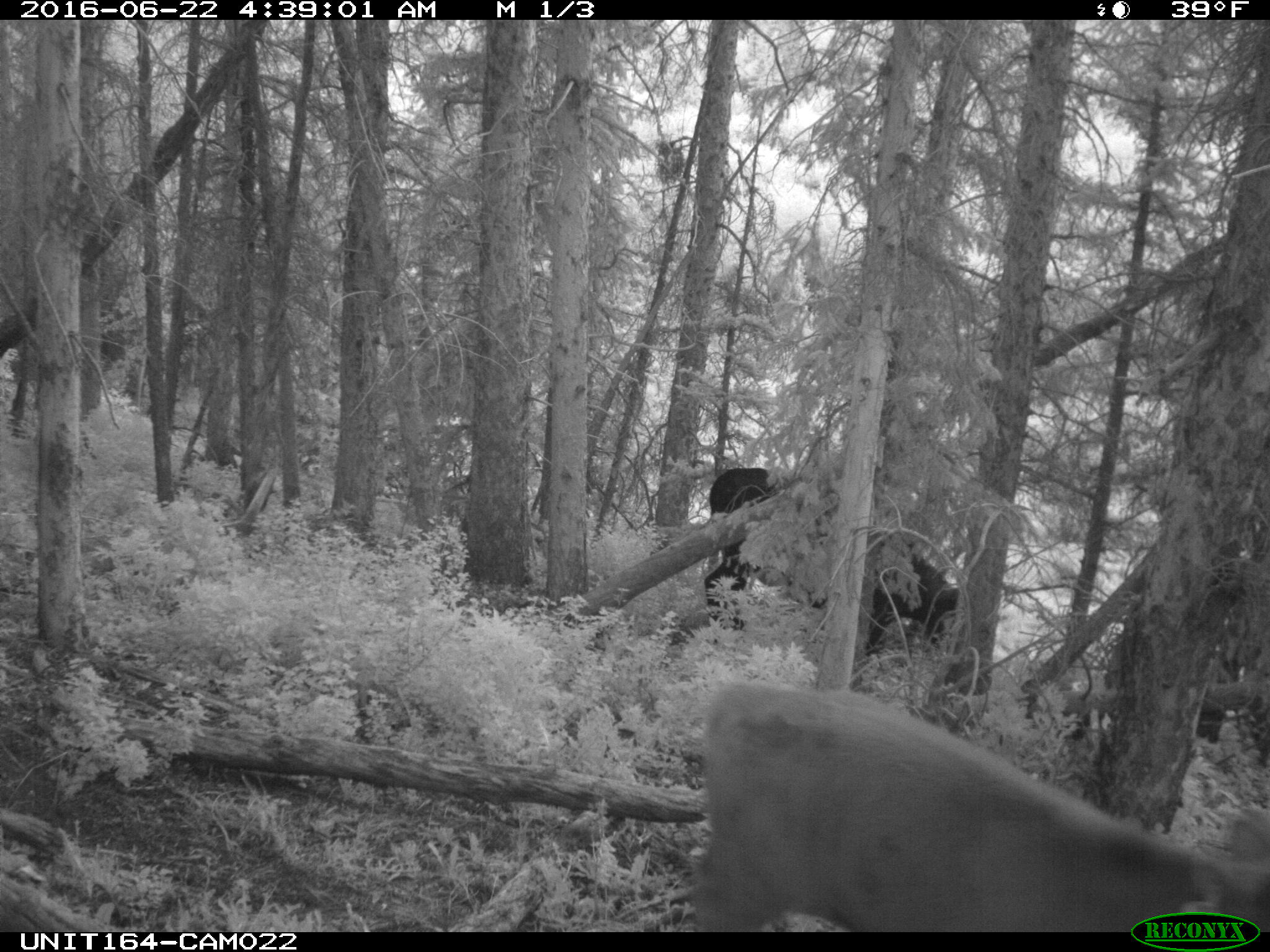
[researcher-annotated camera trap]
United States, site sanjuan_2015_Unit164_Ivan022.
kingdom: Animalia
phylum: Chordata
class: Mammalia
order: Artiodactyla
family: Bovidae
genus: Bos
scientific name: Bos taurus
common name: domestic cow